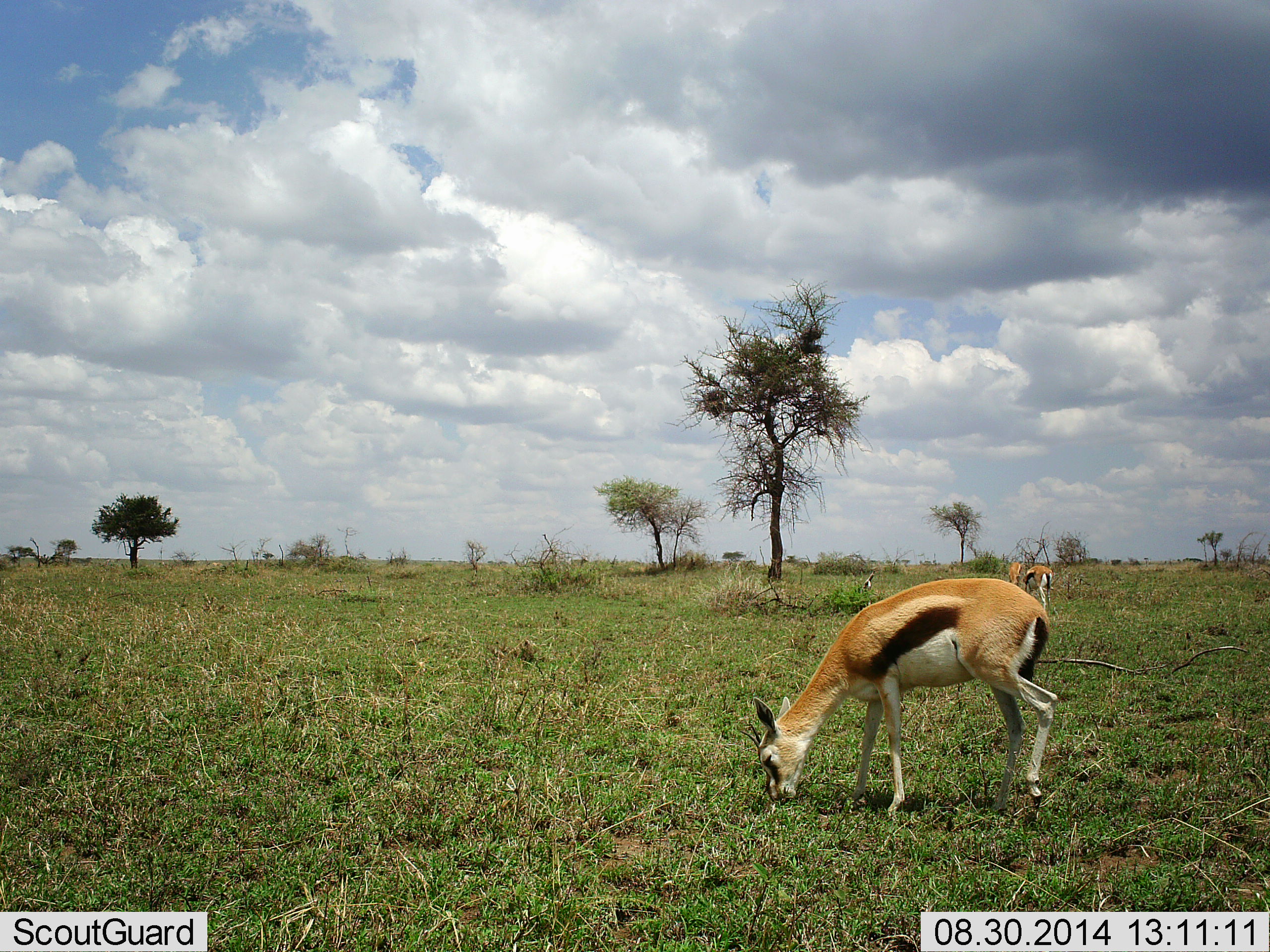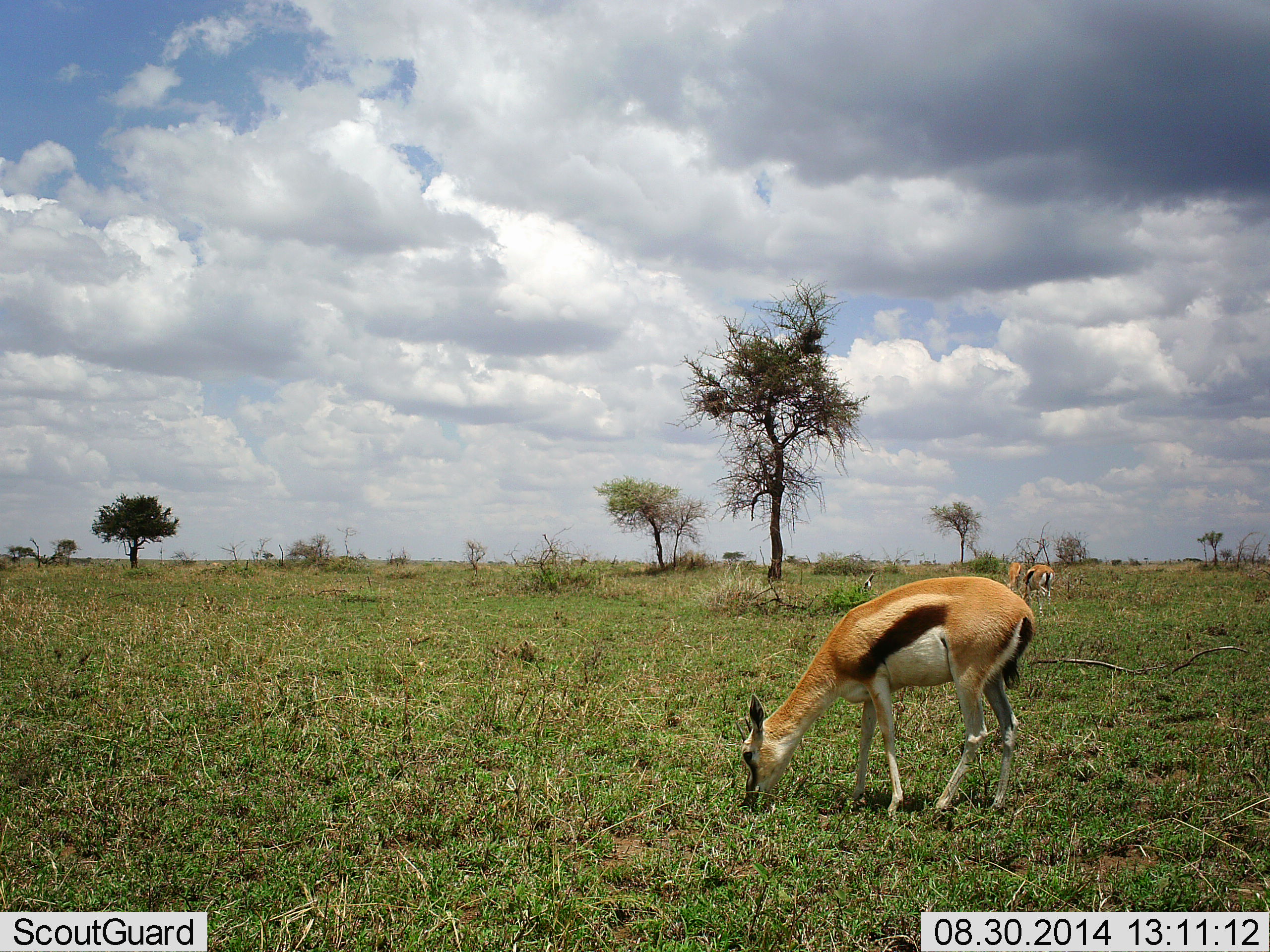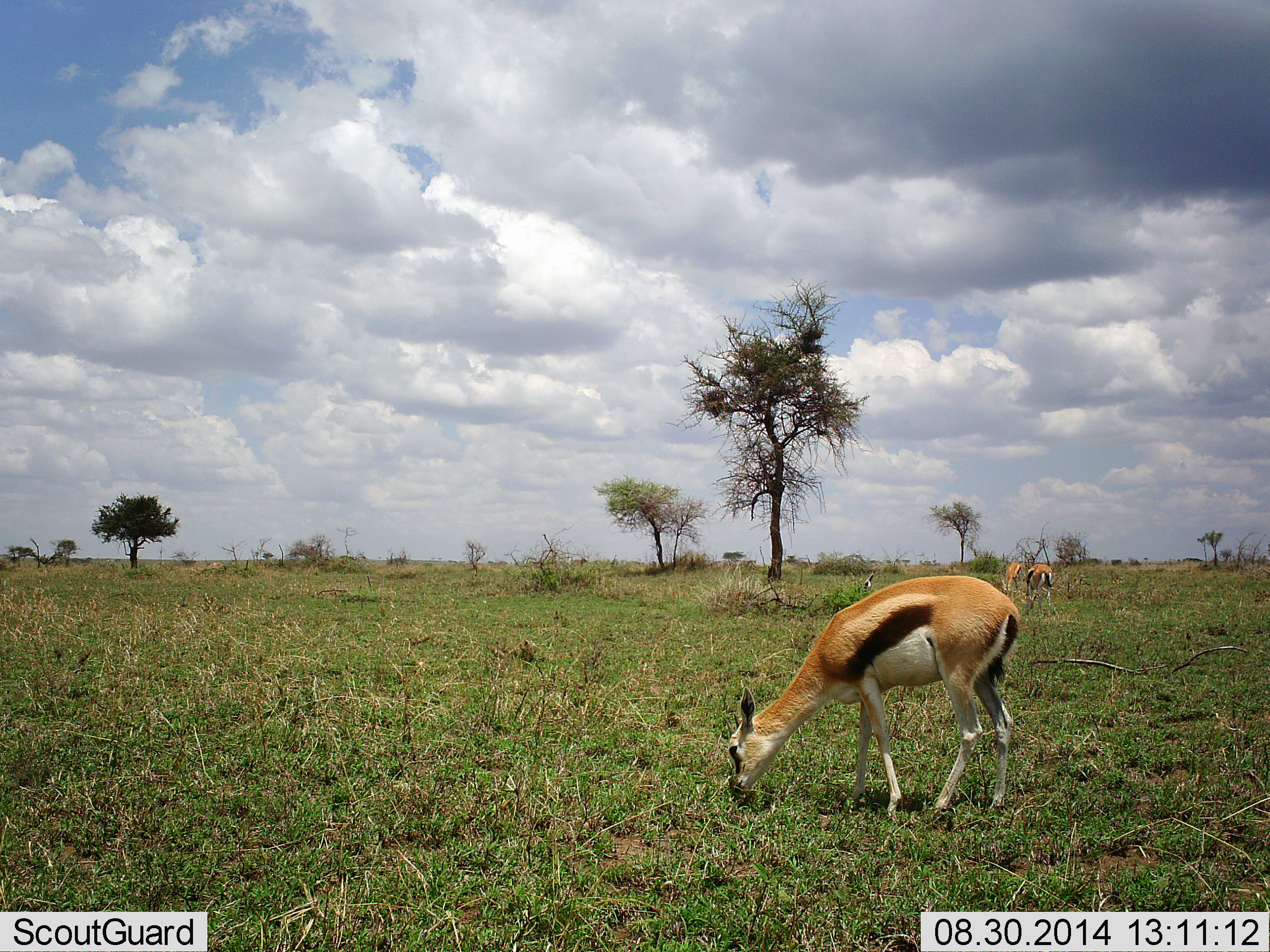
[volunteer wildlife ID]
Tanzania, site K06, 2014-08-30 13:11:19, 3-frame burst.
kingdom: Animalia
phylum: Chordata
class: Mammalia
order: Artiodactyla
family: Bovidae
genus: Eudorcas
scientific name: Eudorcas thomsonii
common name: thomson's gazelle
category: gazellethomsons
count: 3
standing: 20%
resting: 0%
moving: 0%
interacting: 0%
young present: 10%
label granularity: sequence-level